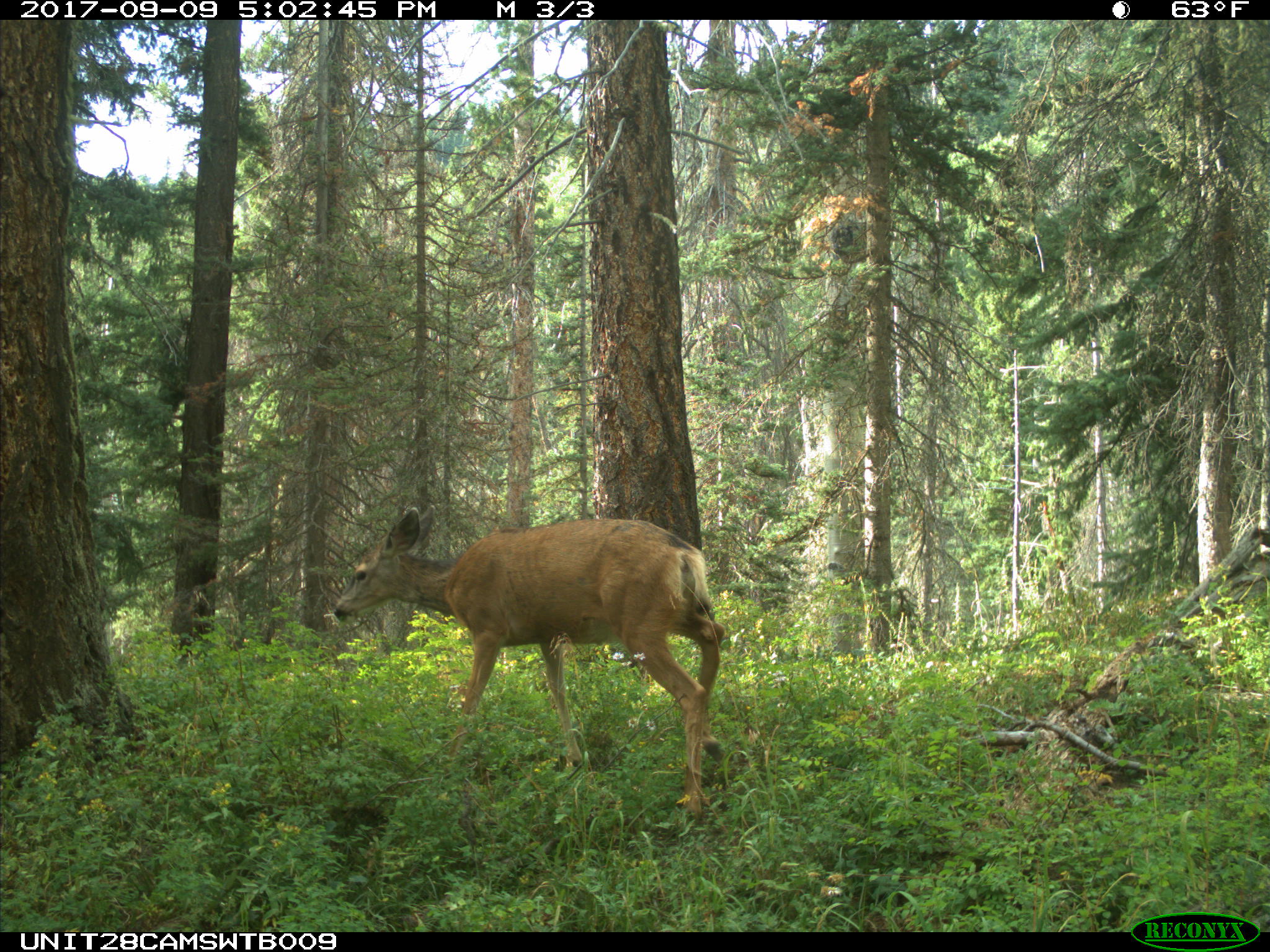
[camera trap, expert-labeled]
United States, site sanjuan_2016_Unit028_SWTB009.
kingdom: Animalia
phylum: Chordata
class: Mammalia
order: Artiodactyla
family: Cervidae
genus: Odocoileus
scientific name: Odocoileus hemionus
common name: mule deer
Odocoileus hemionus (mule deer).